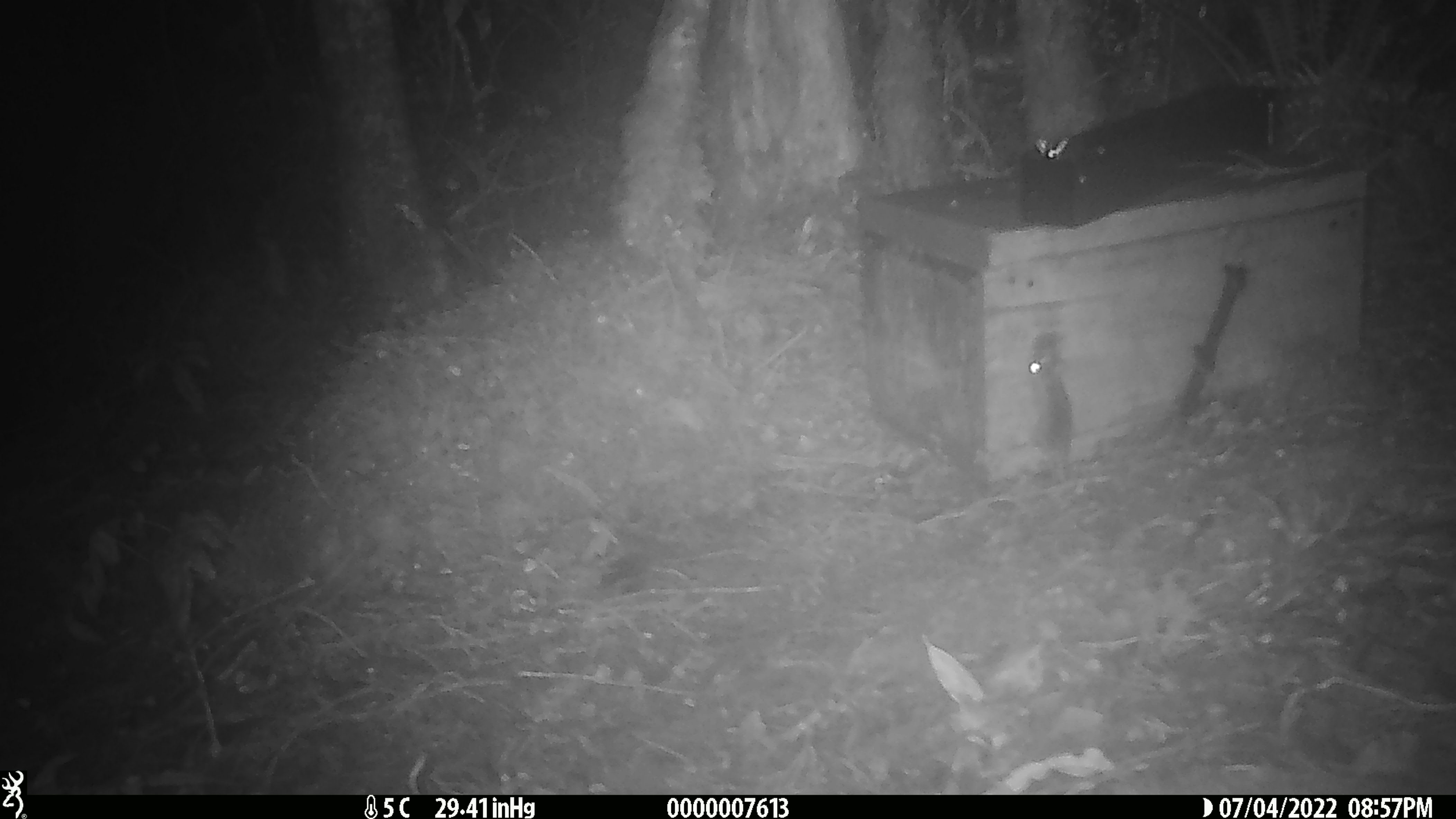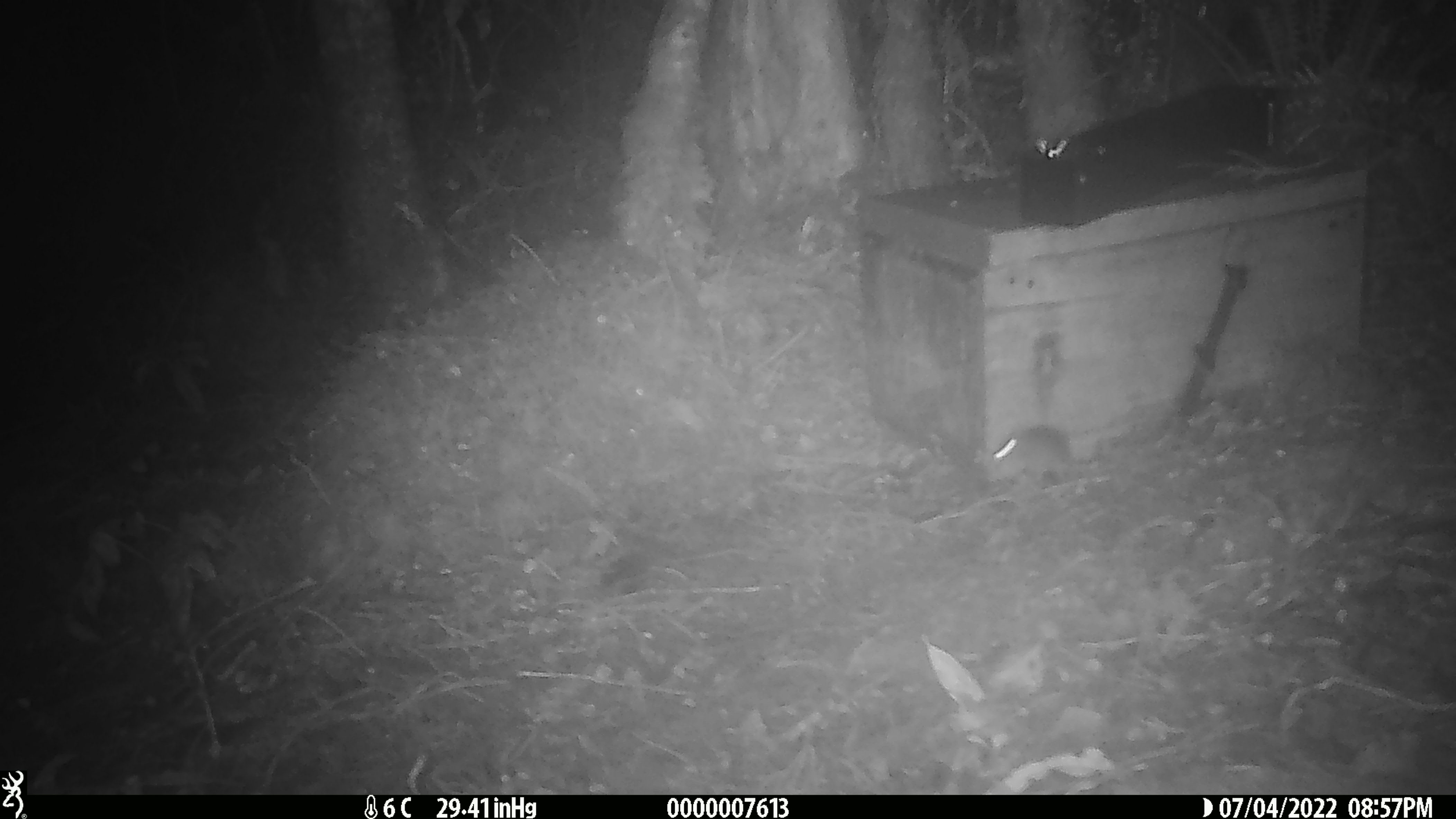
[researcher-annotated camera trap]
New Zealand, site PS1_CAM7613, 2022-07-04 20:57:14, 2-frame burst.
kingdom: Animalia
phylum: Chordata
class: Mammalia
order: Rodentia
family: Muridae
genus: Mus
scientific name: Mus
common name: mouse